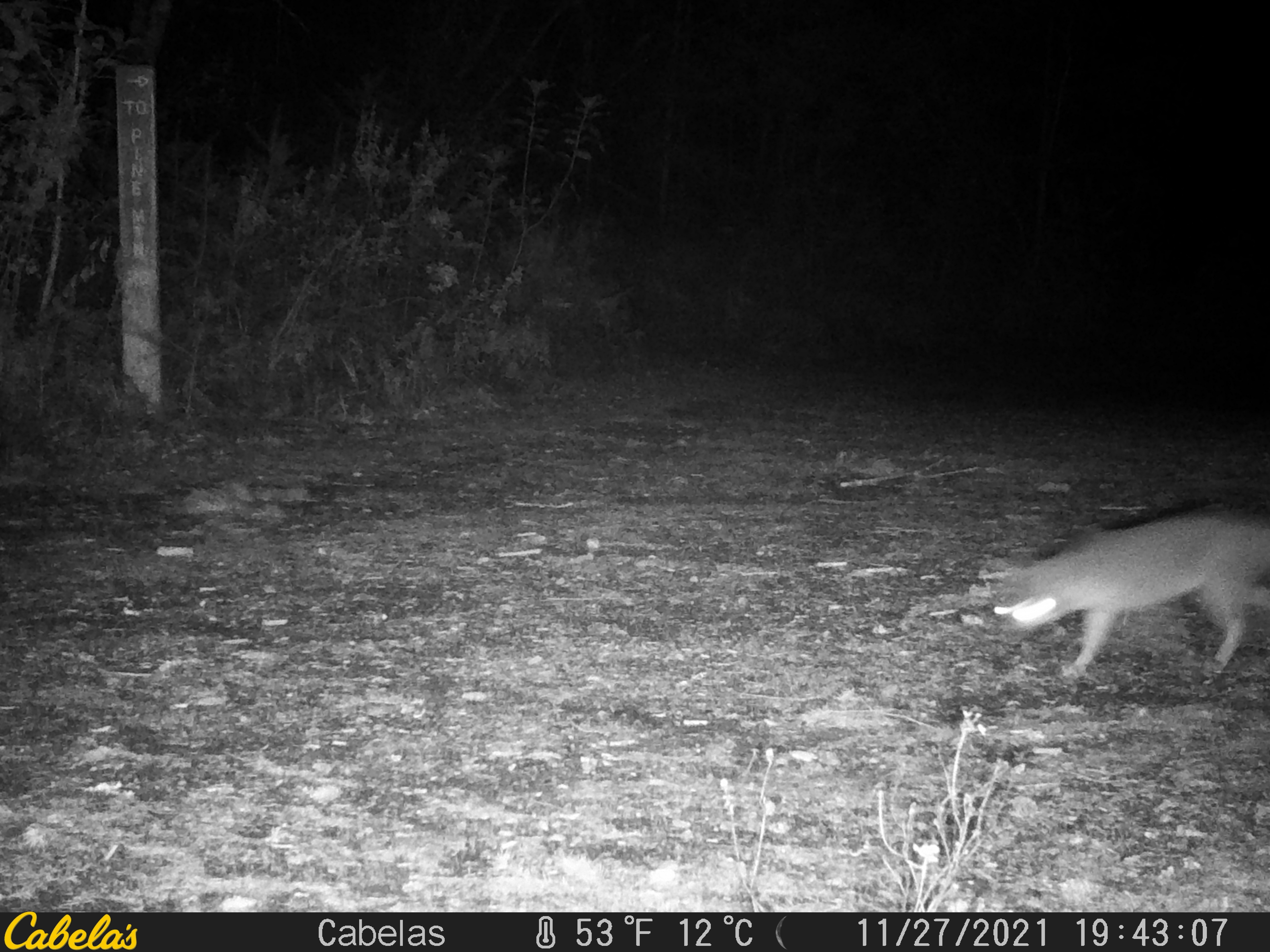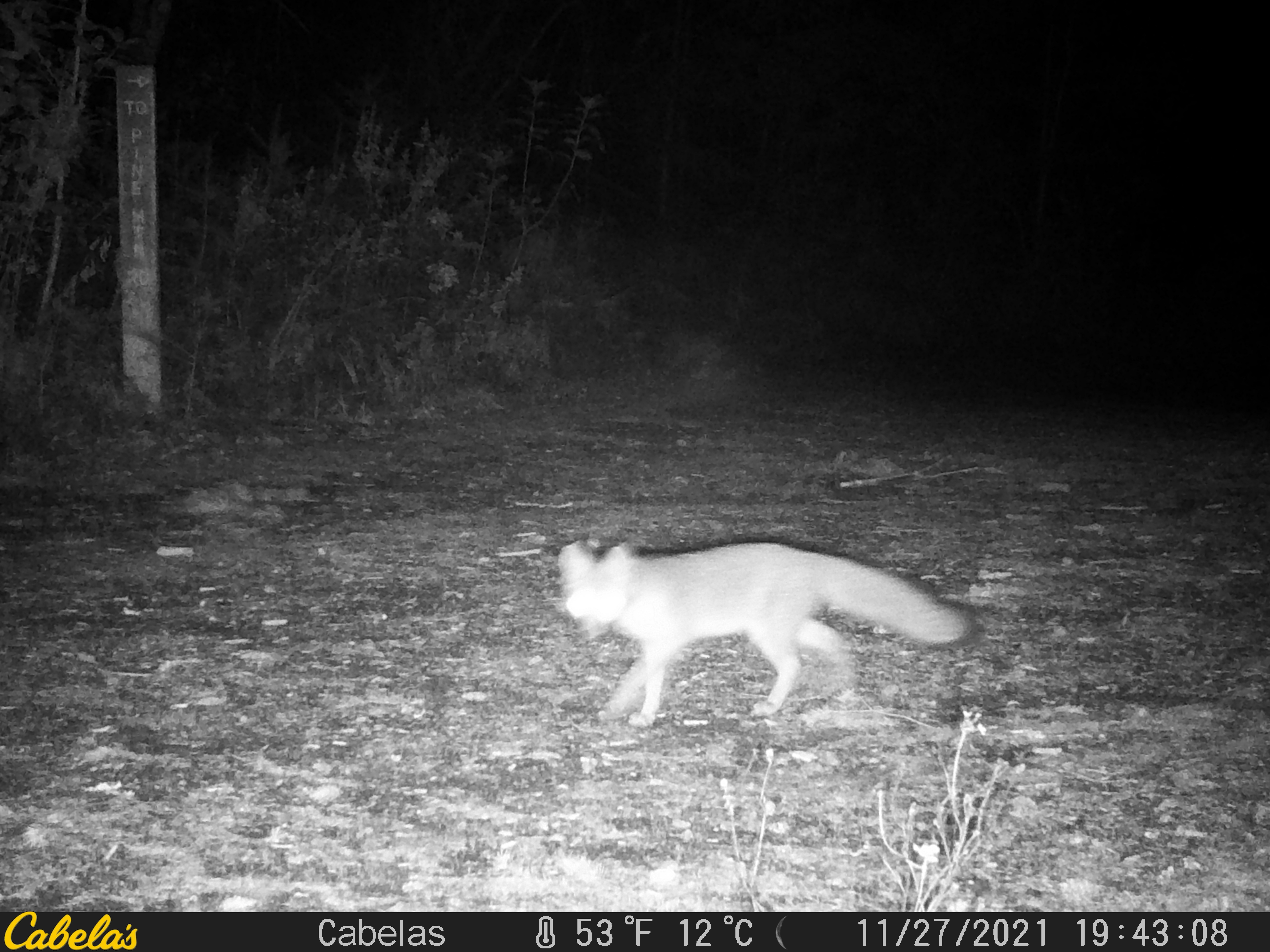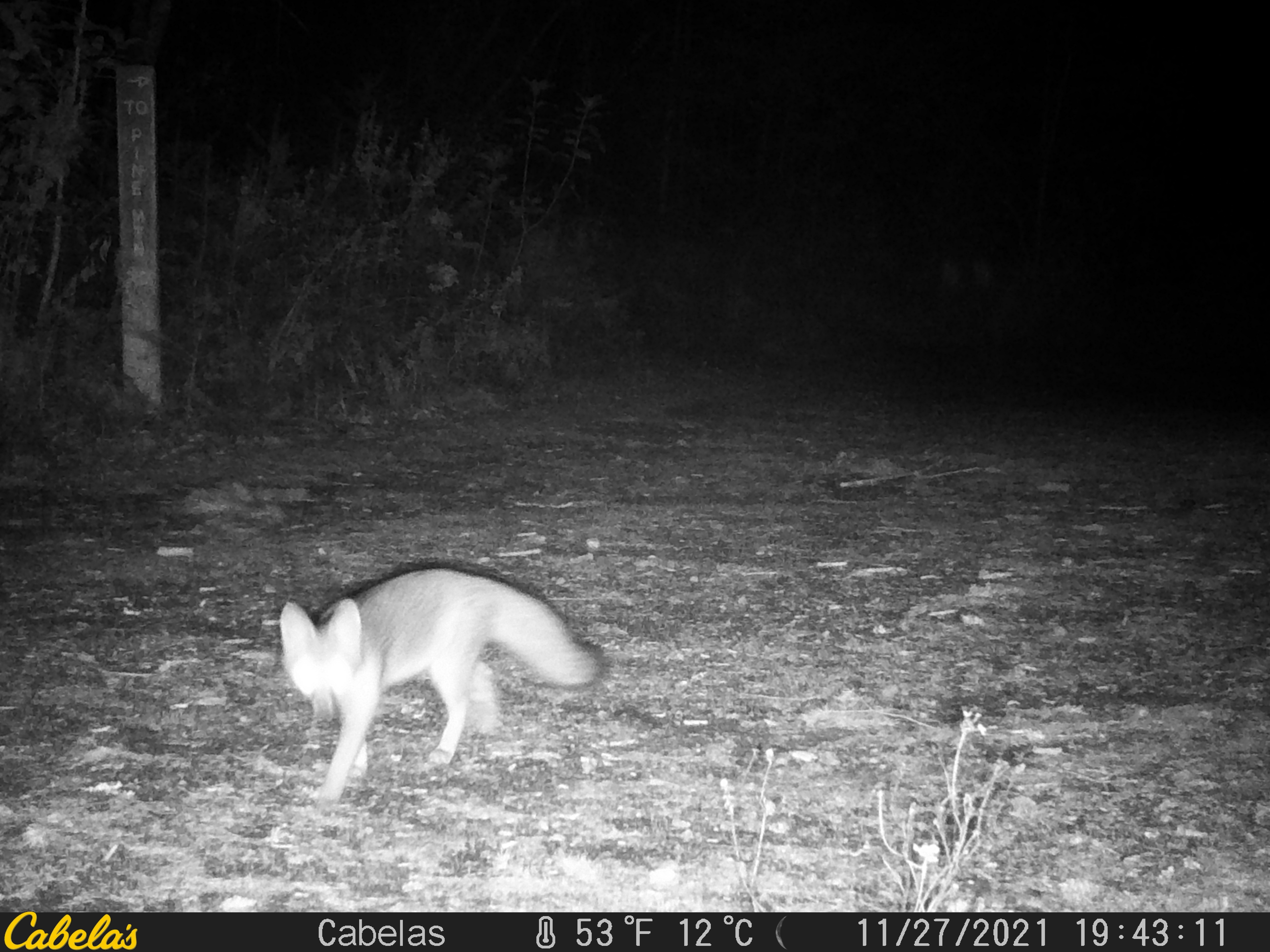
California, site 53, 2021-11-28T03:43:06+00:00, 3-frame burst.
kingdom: Animalia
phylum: Chordata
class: Mammalia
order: Carnivora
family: Canidae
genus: Urocyon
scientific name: Urocyon cinereoargenteus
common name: gray fox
Gray fox (Urocyon cinereoargenteus).